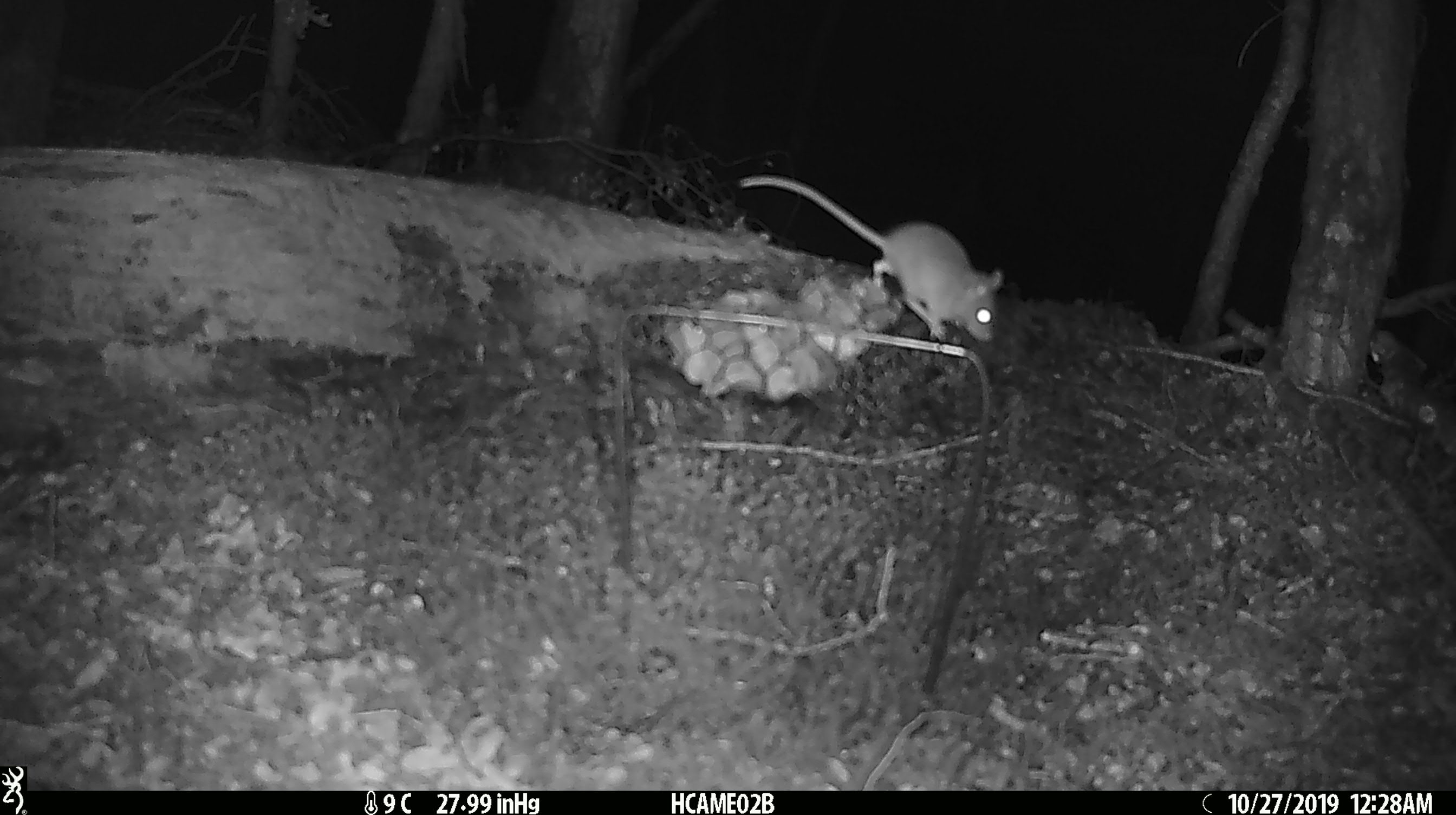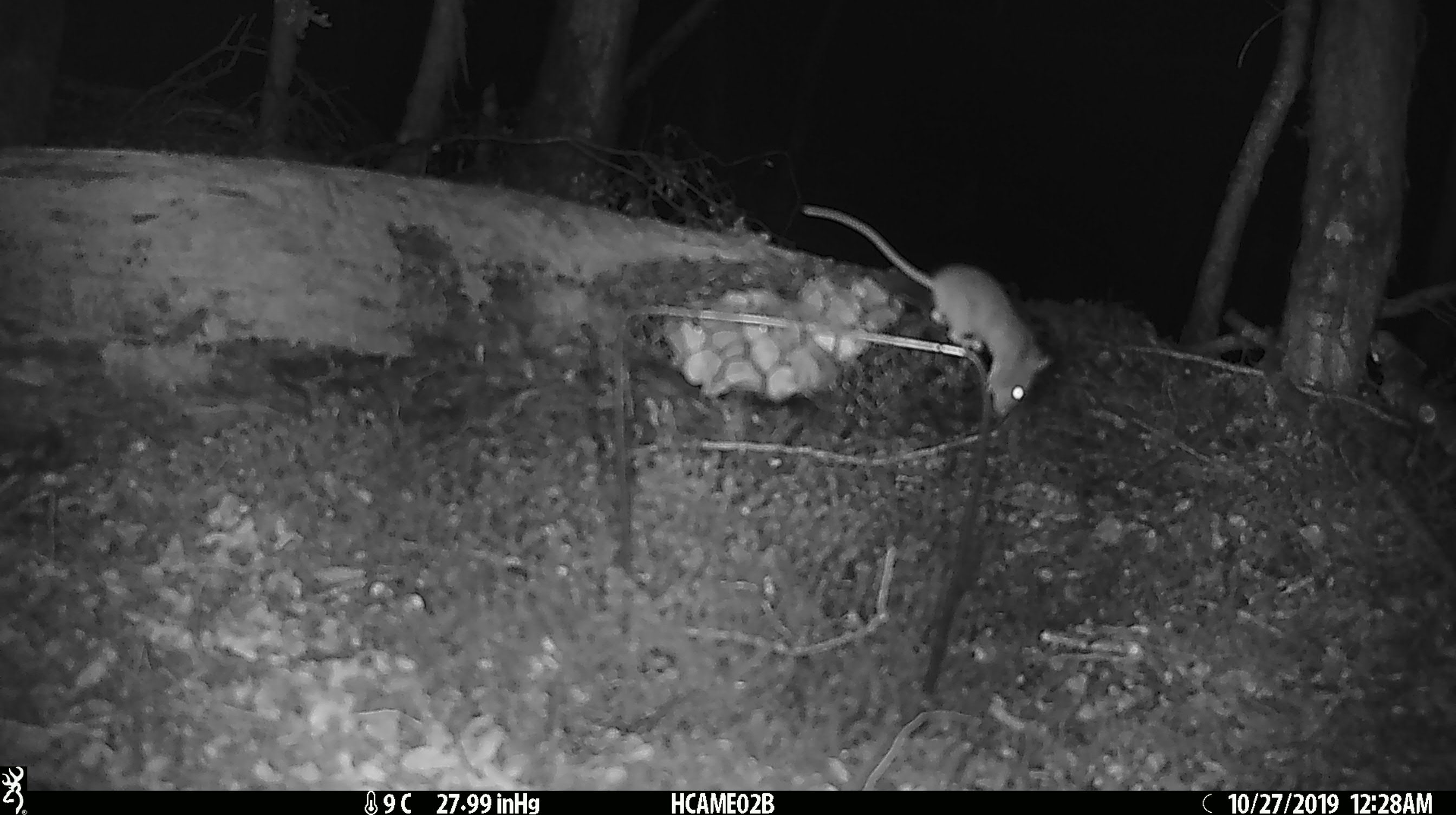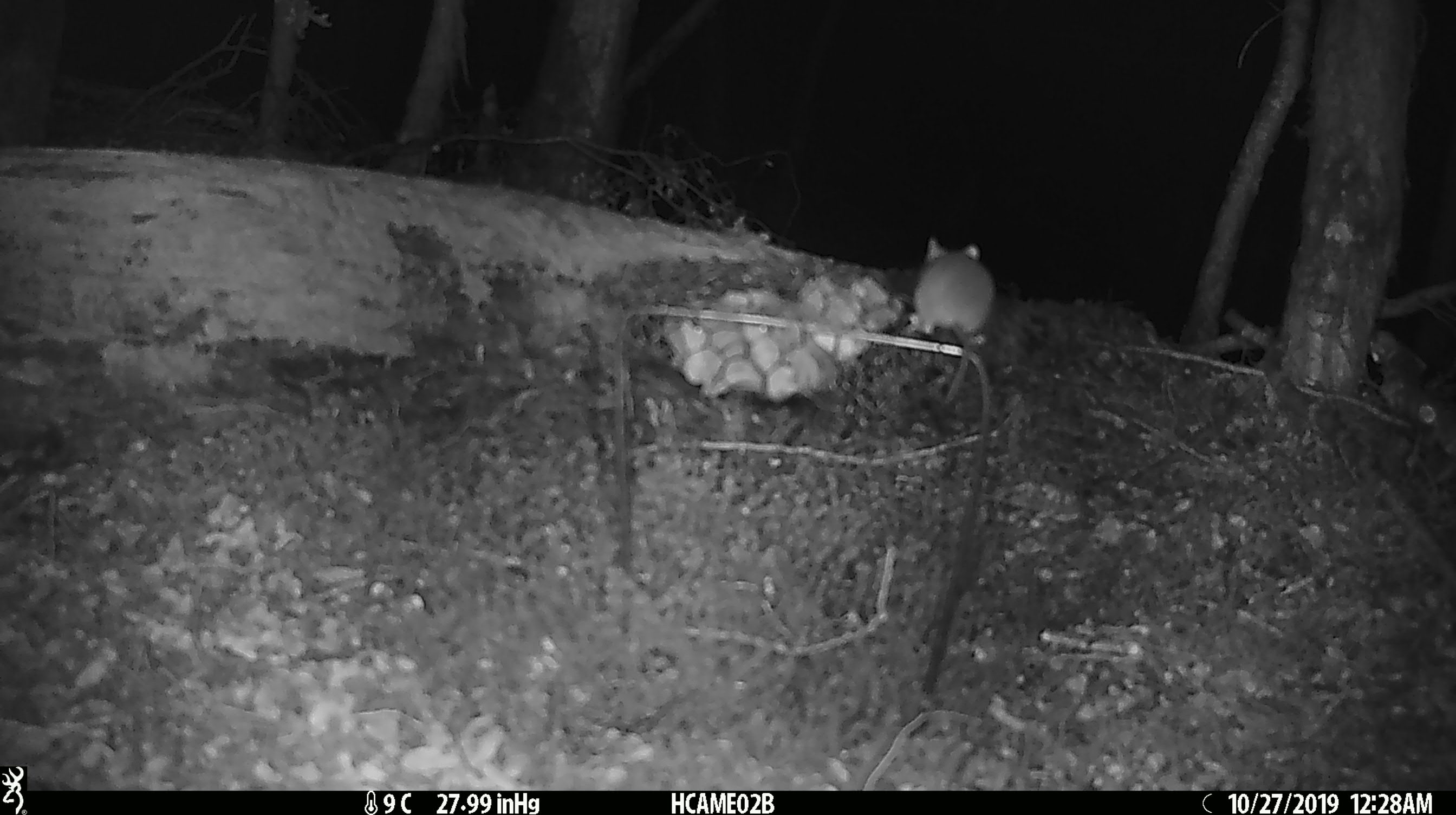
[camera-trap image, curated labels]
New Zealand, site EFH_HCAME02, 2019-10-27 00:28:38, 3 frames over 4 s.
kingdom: Animalia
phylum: Chordata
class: Mammalia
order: Rodentia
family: Muridae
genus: Mus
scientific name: Mus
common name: mouse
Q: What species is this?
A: Mouse (Mus).